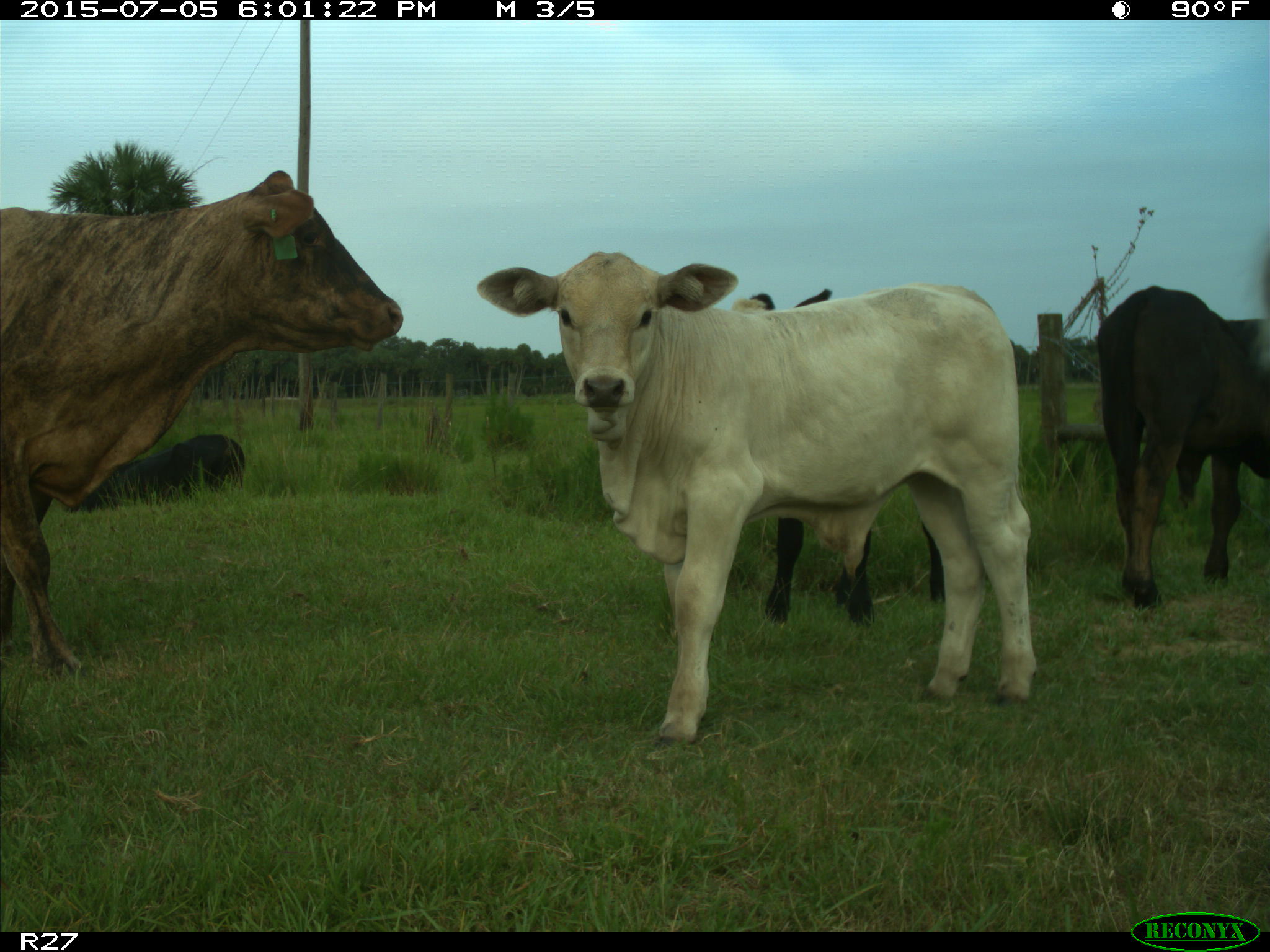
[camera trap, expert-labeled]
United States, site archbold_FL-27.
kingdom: Animalia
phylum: Chordata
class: Mammalia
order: Artiodactyla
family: Bovidae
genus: Bos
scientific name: Bos taurus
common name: domestic cow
Bos taurus (domestic cow).